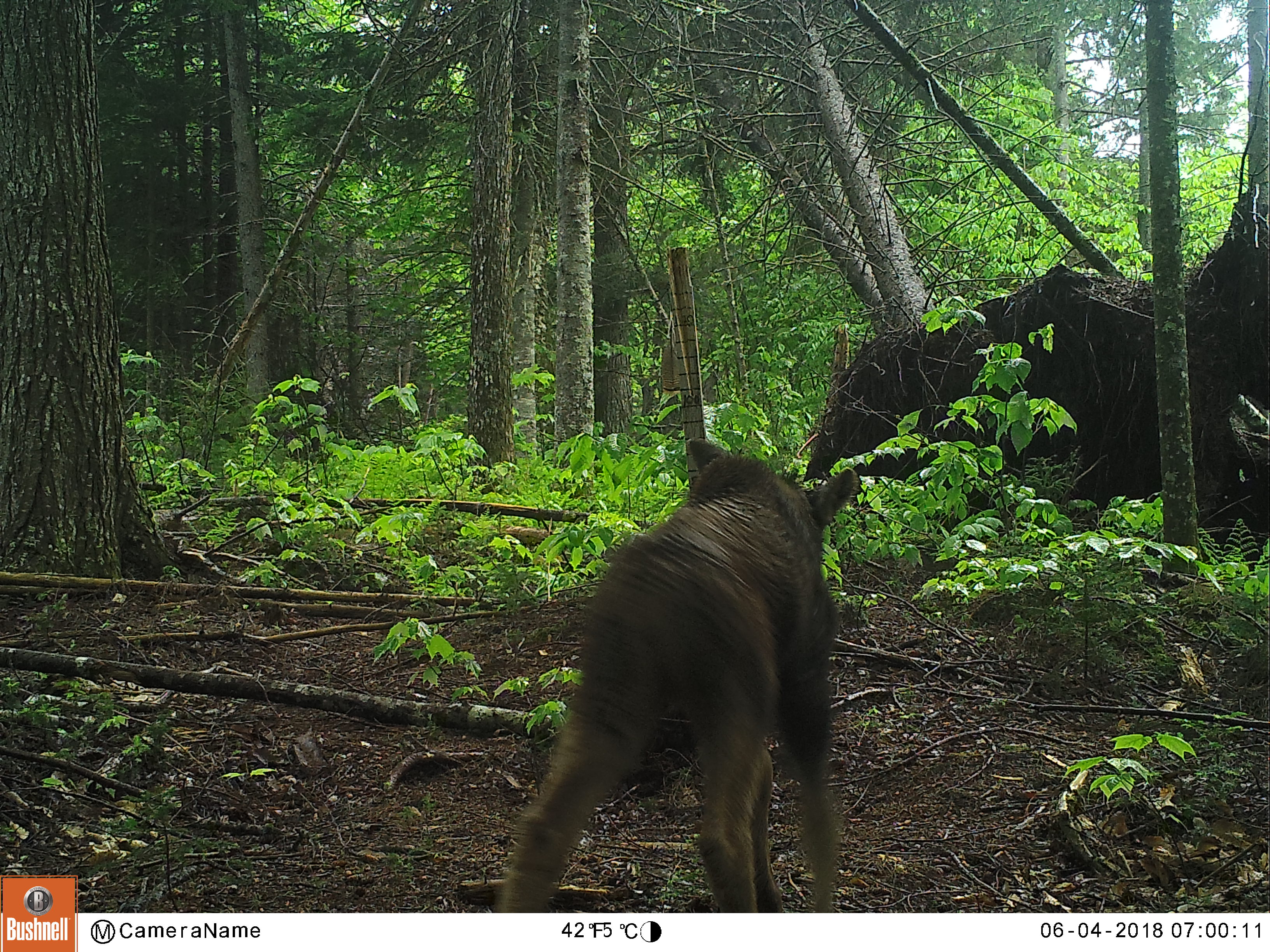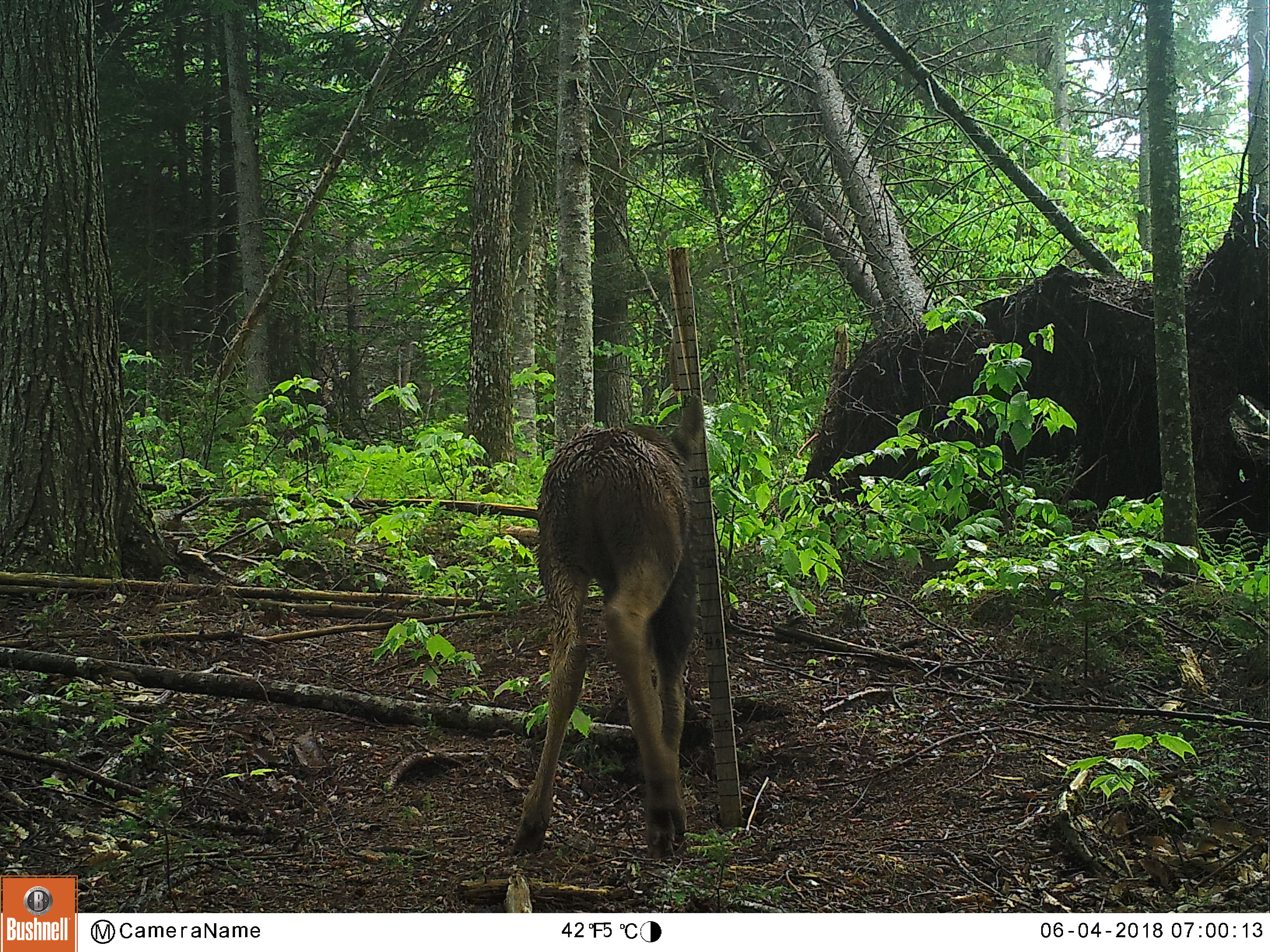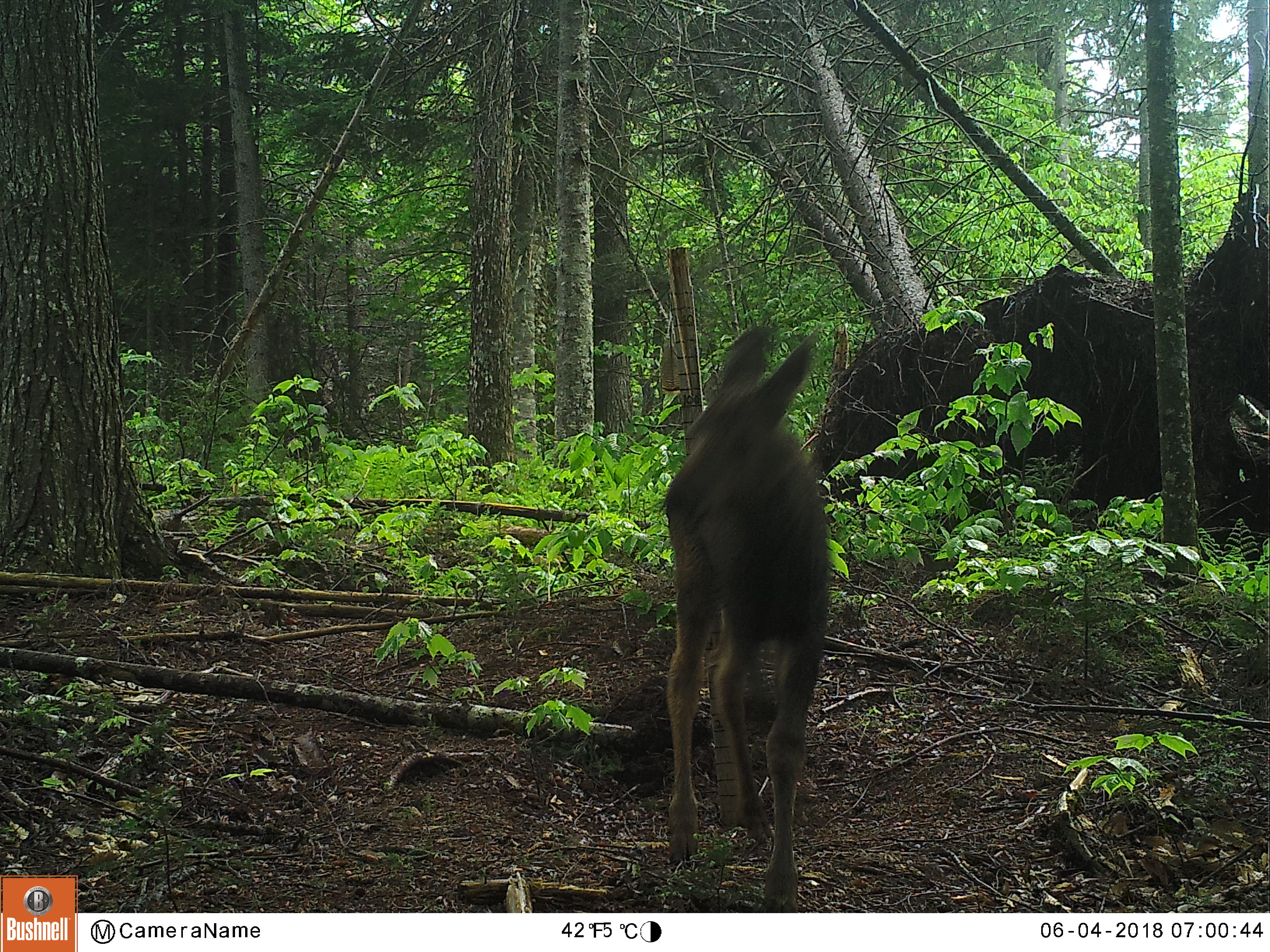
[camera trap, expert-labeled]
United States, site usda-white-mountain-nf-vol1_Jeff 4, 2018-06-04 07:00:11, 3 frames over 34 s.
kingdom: Animalia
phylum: Chordata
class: Mammalia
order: Artiodactyla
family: Cervidae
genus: Alces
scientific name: Alces alces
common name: moose